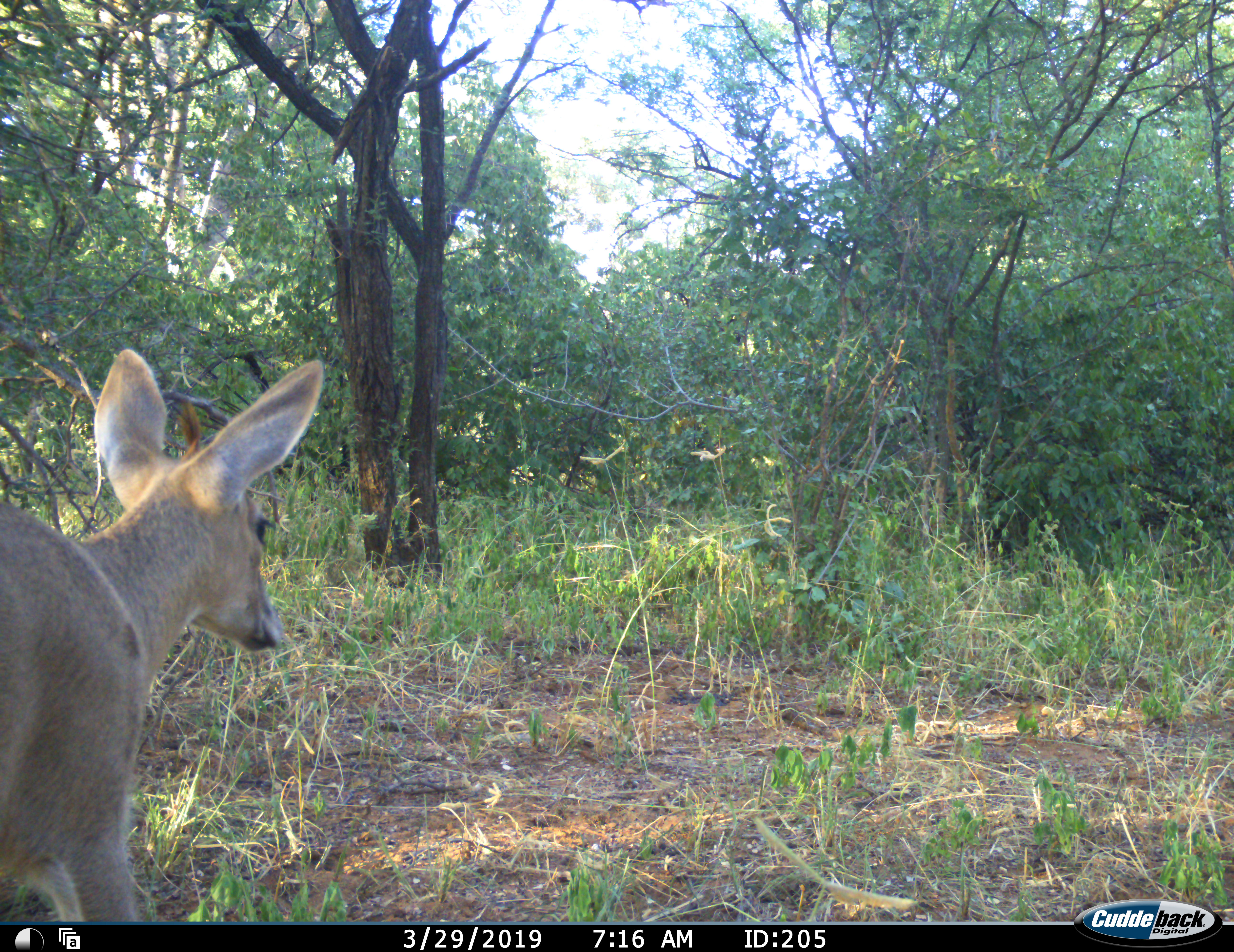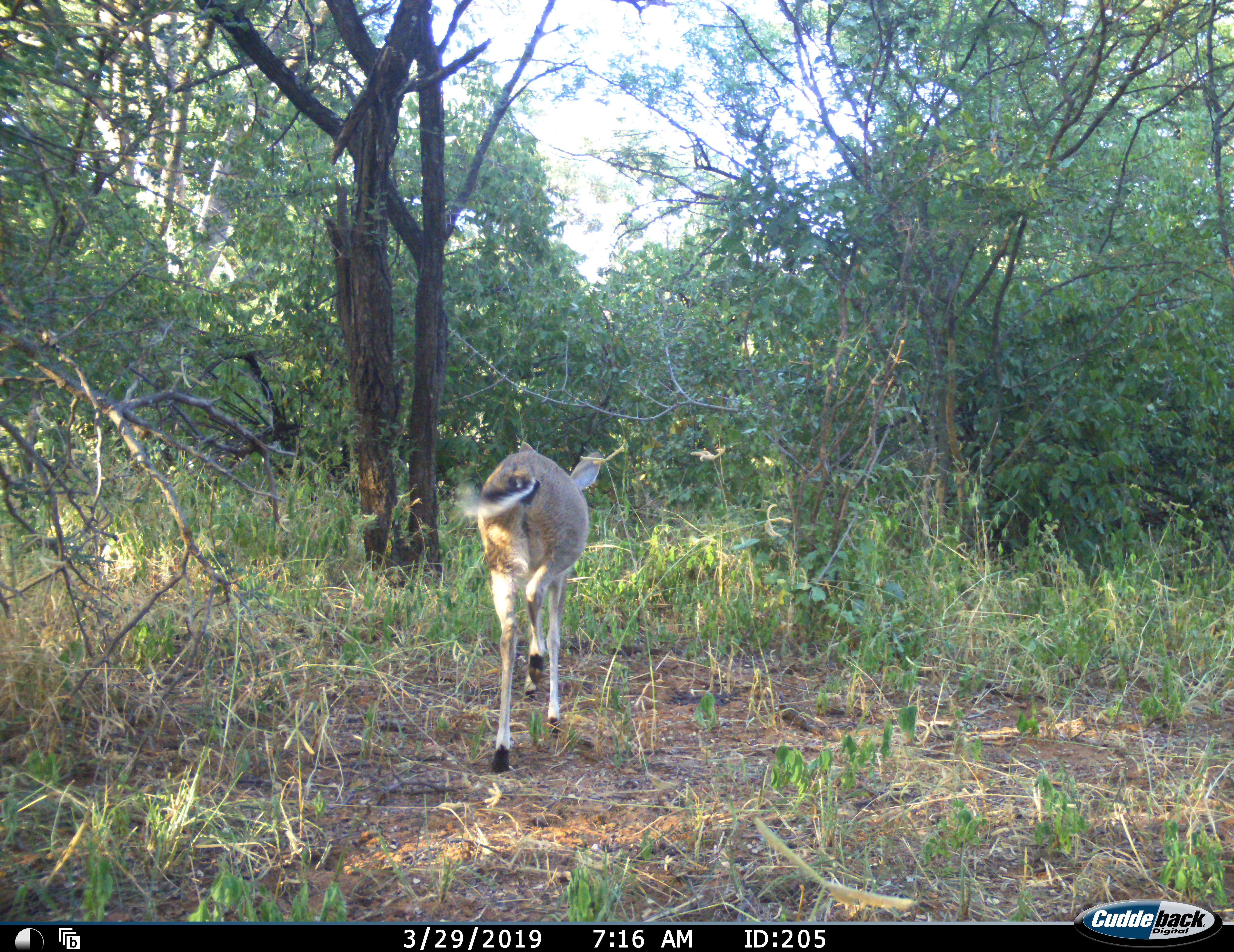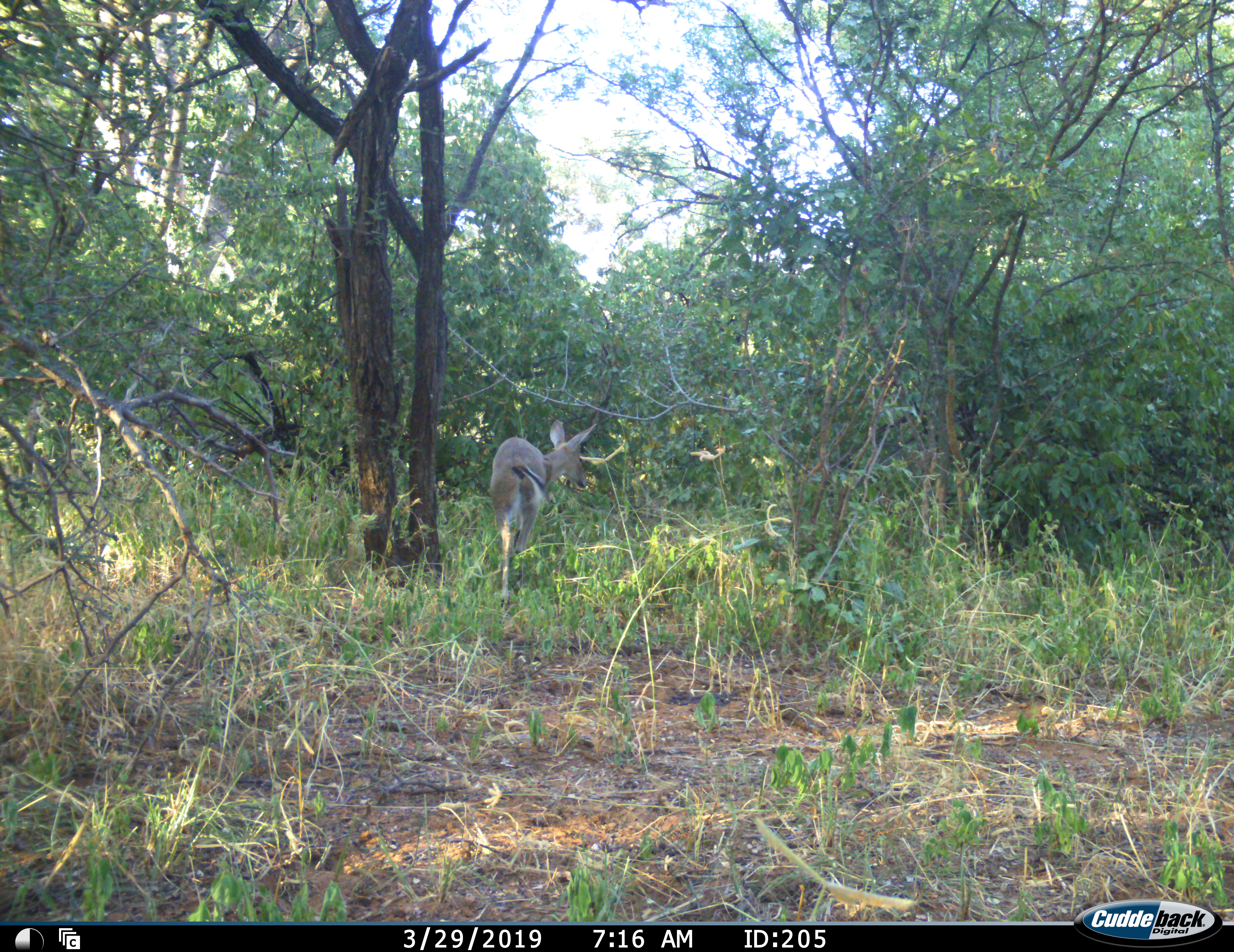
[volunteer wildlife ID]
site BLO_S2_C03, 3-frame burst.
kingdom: Animalia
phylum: Chordata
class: Mammalia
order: Artiodactyla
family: Bovidae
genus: Sylvicapra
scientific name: Sylvicapra grimmia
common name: common duiker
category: duikercommongrey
Duikercommongrey (common duiker) (Sylvicapra grimmia), count 1. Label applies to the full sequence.